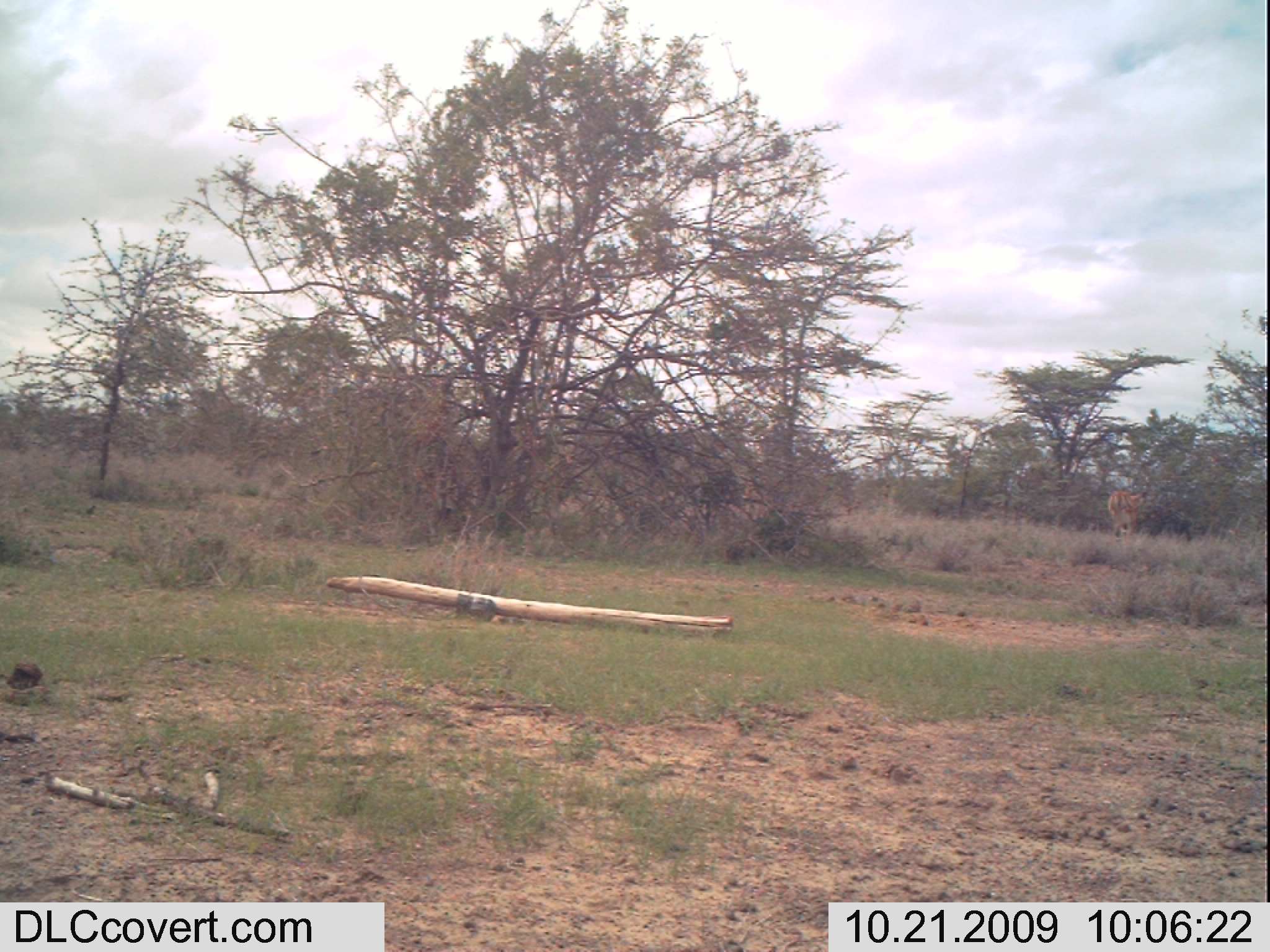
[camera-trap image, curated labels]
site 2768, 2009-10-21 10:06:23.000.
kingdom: Animalia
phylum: Chordata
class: Mammalia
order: Artiodactyla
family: Bovidae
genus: Aepyceros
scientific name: Aepyceros melampus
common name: impala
Aepyceros melampus (impala), count 1.